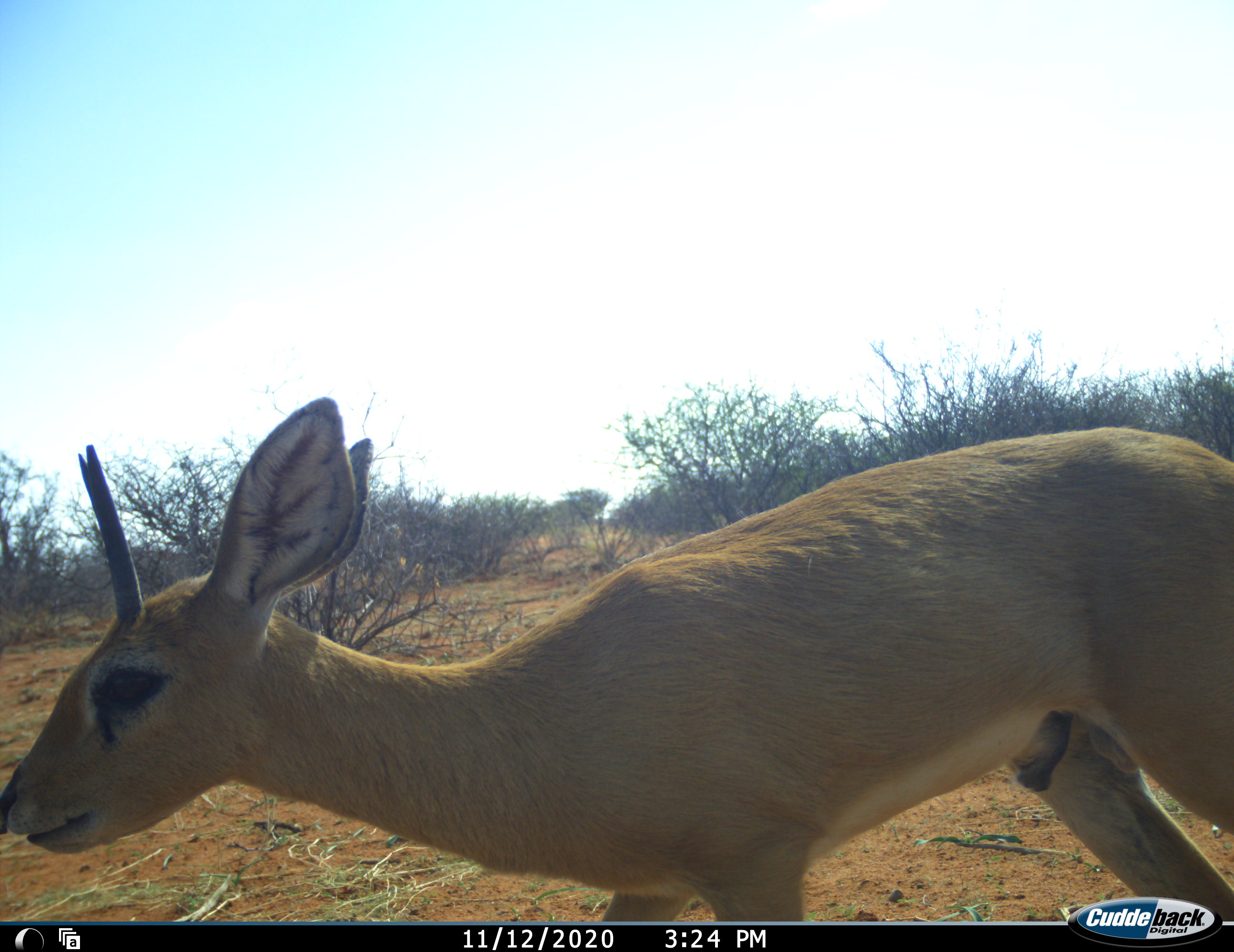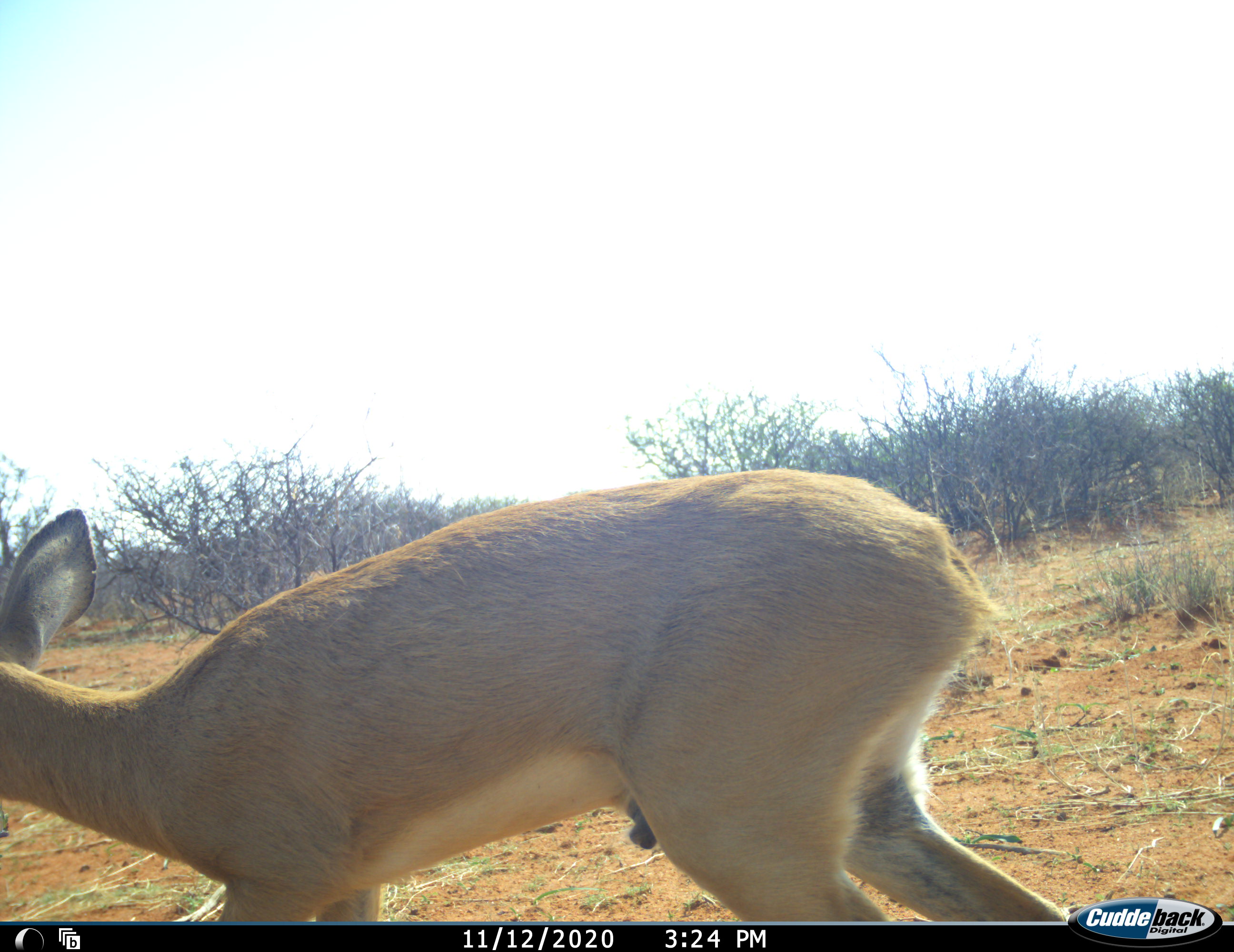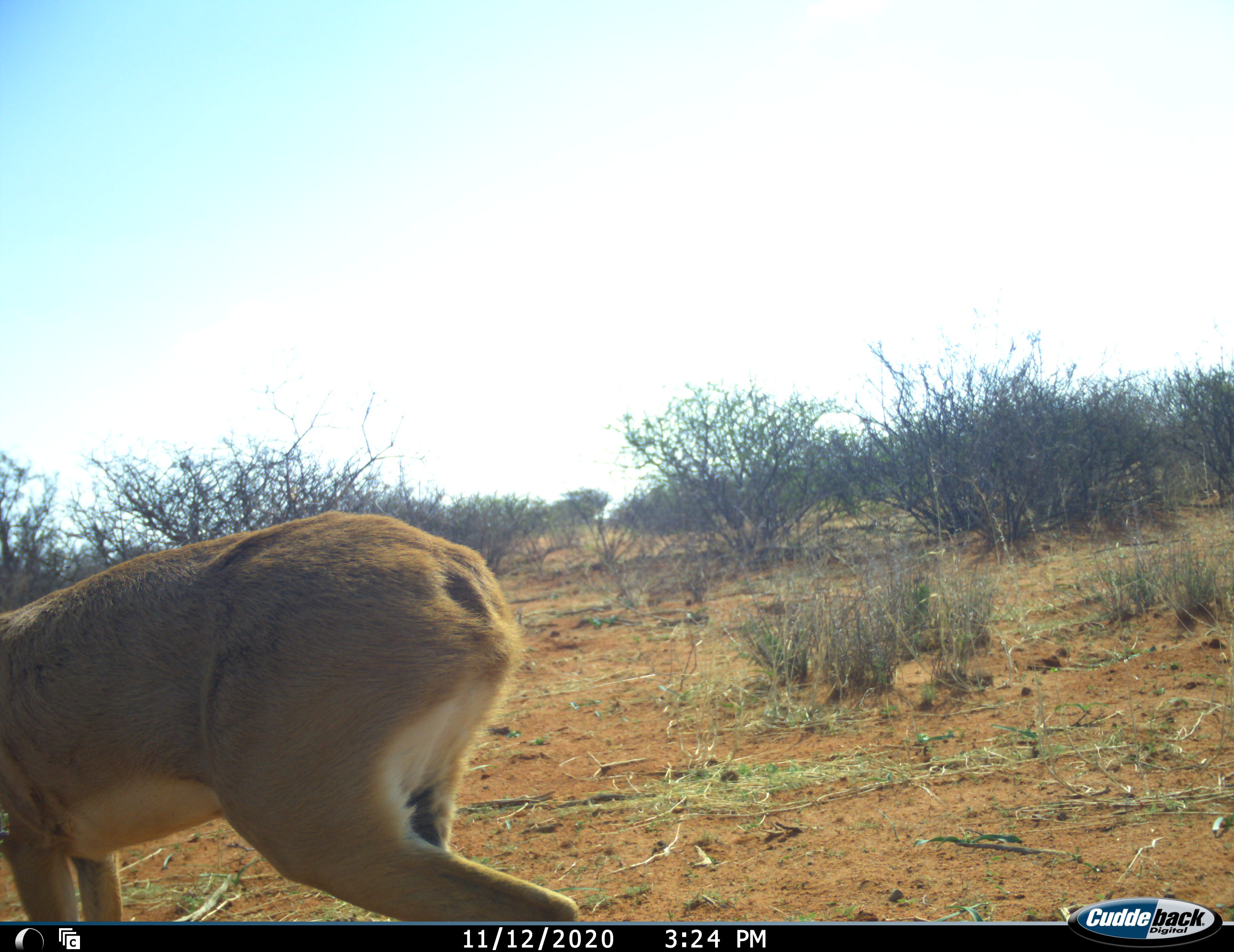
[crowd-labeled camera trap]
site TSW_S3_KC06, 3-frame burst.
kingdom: Animalia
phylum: Chordata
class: Mammalia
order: Artiodactyla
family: Bovidae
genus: Raphicerus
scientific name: Raphicerus campestris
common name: steenbok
Steenbok (Raphicerus campestris), count 1. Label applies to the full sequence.